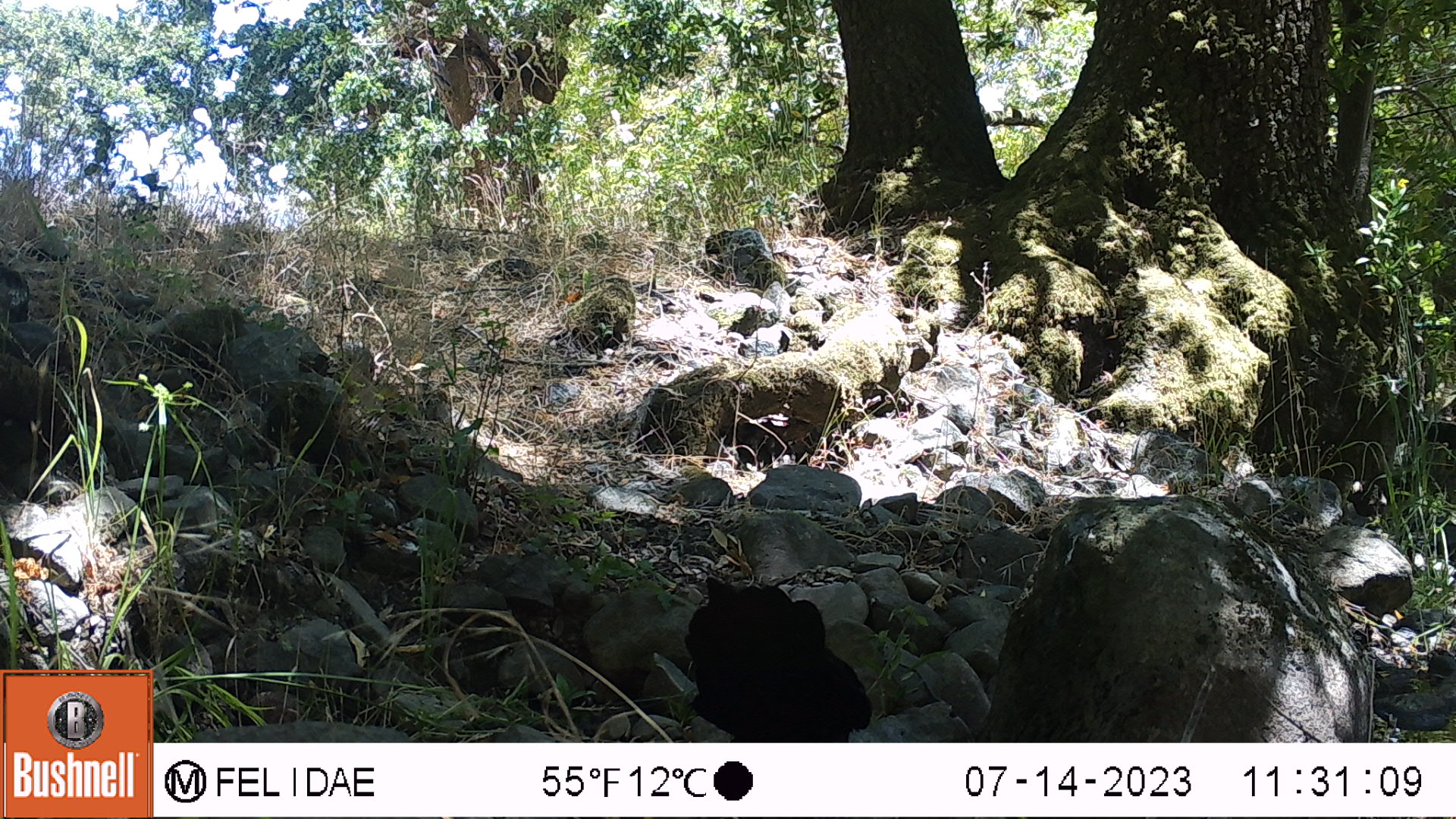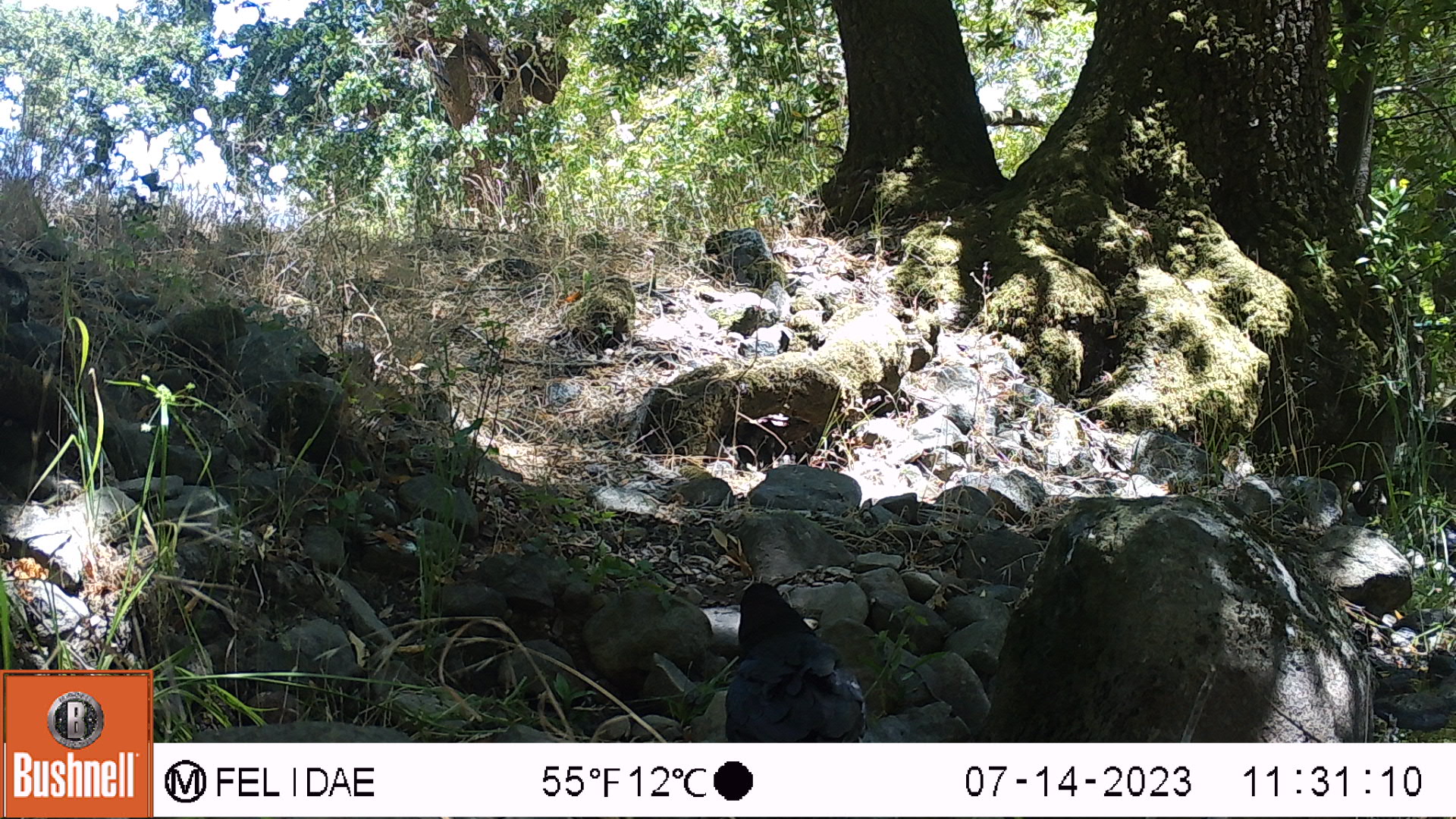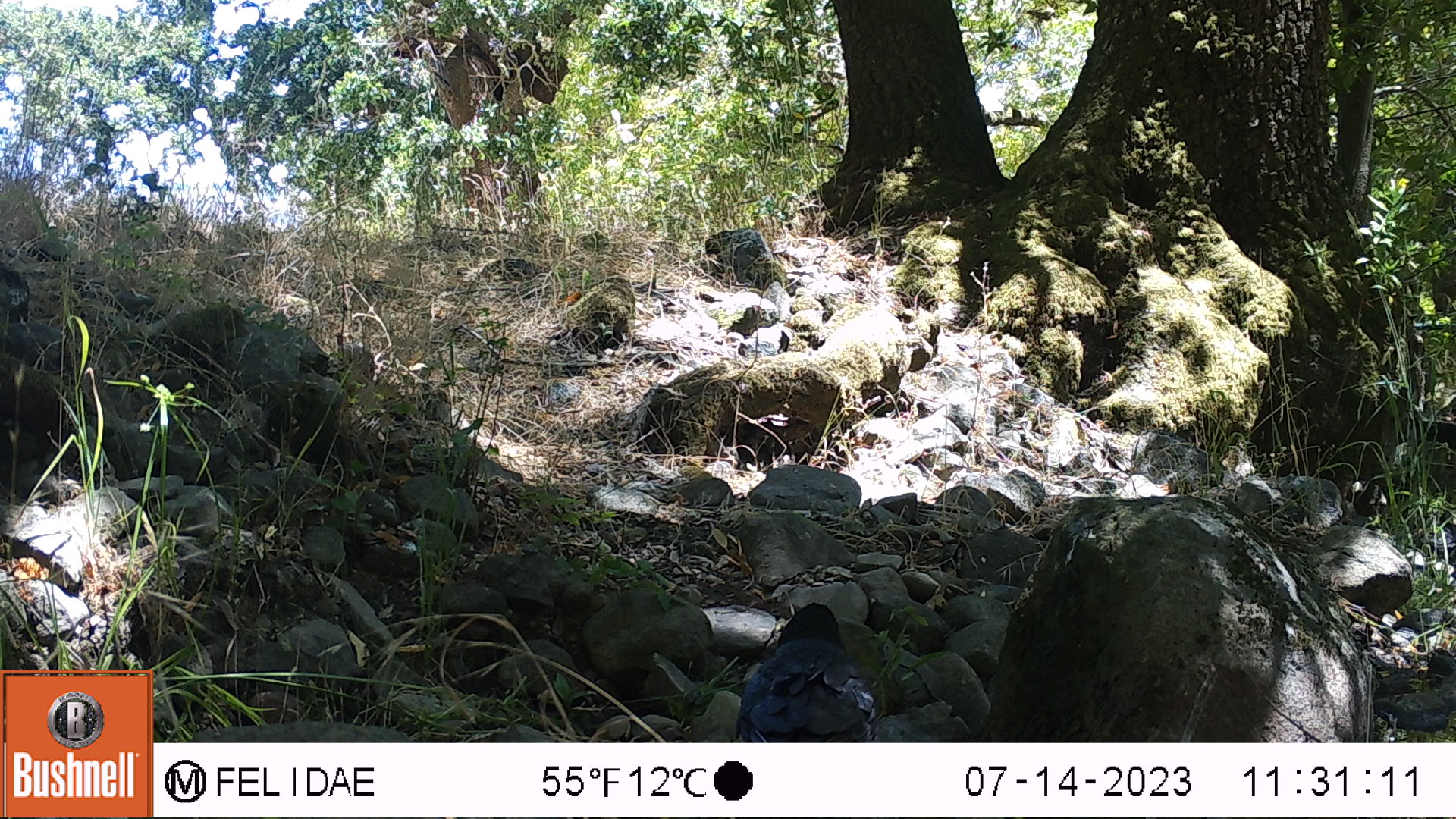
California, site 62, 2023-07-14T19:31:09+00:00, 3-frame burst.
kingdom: Animalia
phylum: Chordata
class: Aves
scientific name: Aves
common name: bird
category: unknown bird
Unknown bird (bird) (Aves).